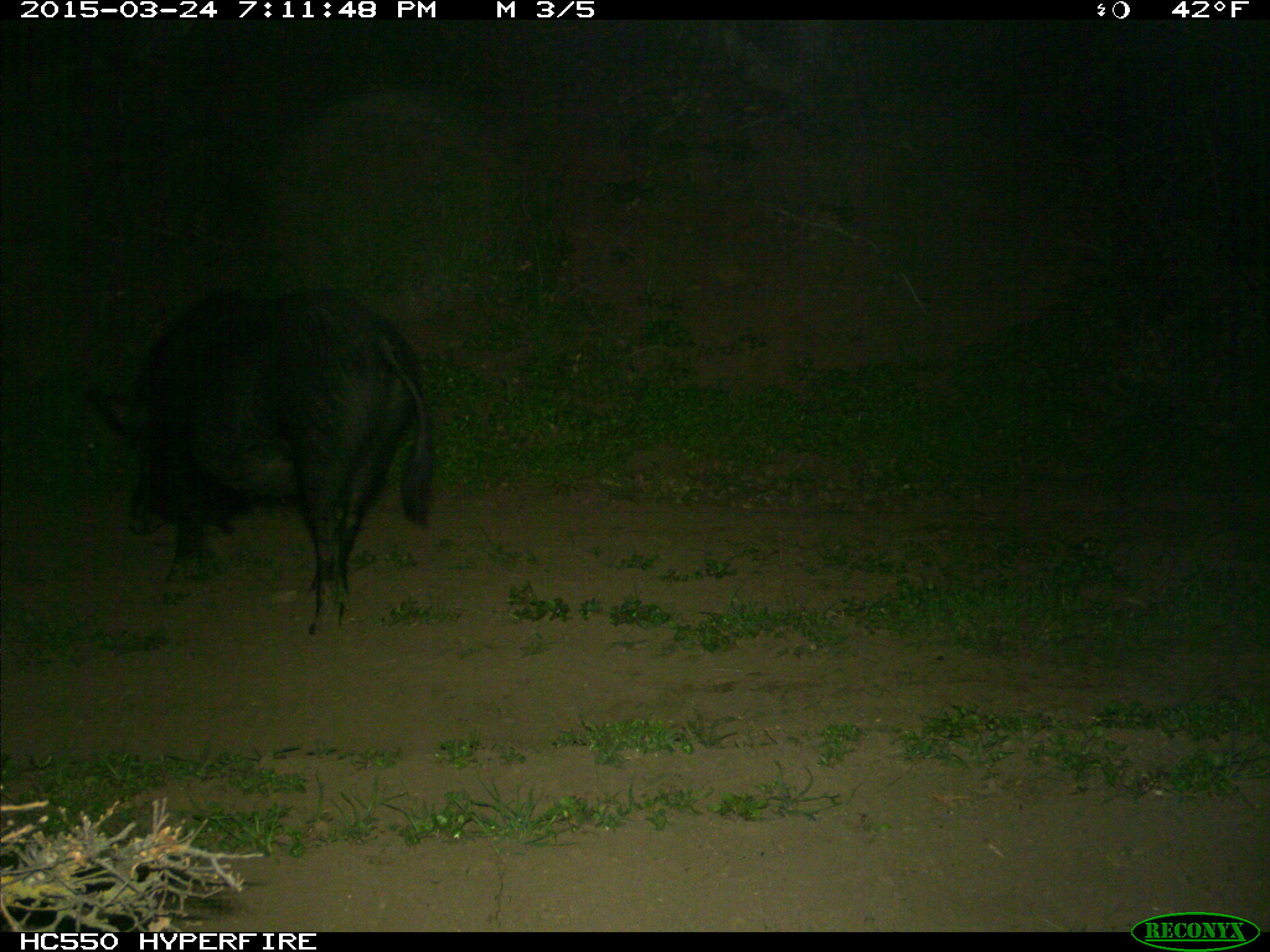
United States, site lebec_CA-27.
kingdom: Animalia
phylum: Chordata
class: Mammalia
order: Artiodactyla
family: Suidae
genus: Sus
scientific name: Sus scrofa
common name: wild boar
Sus scrofa (wild boar).